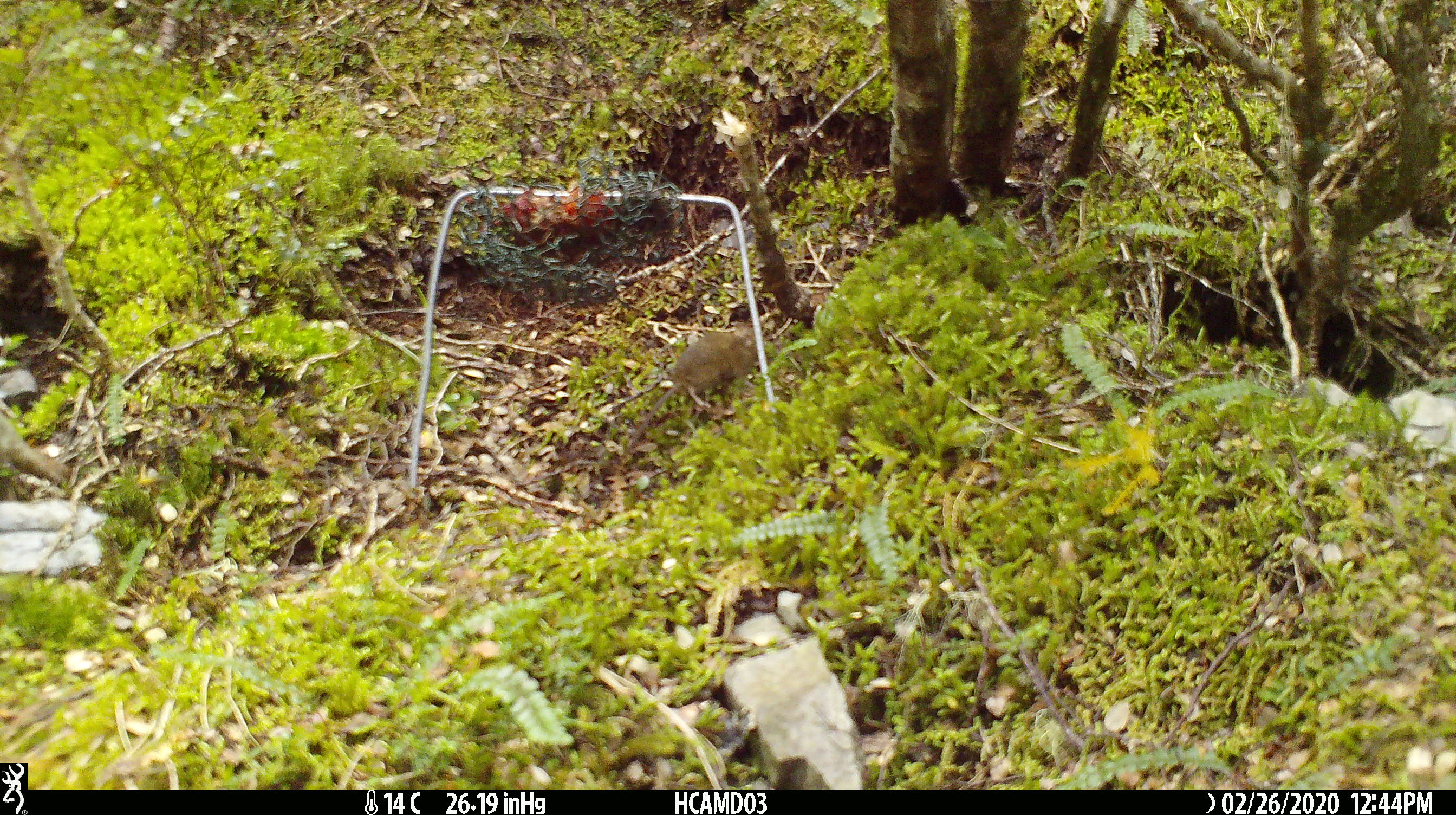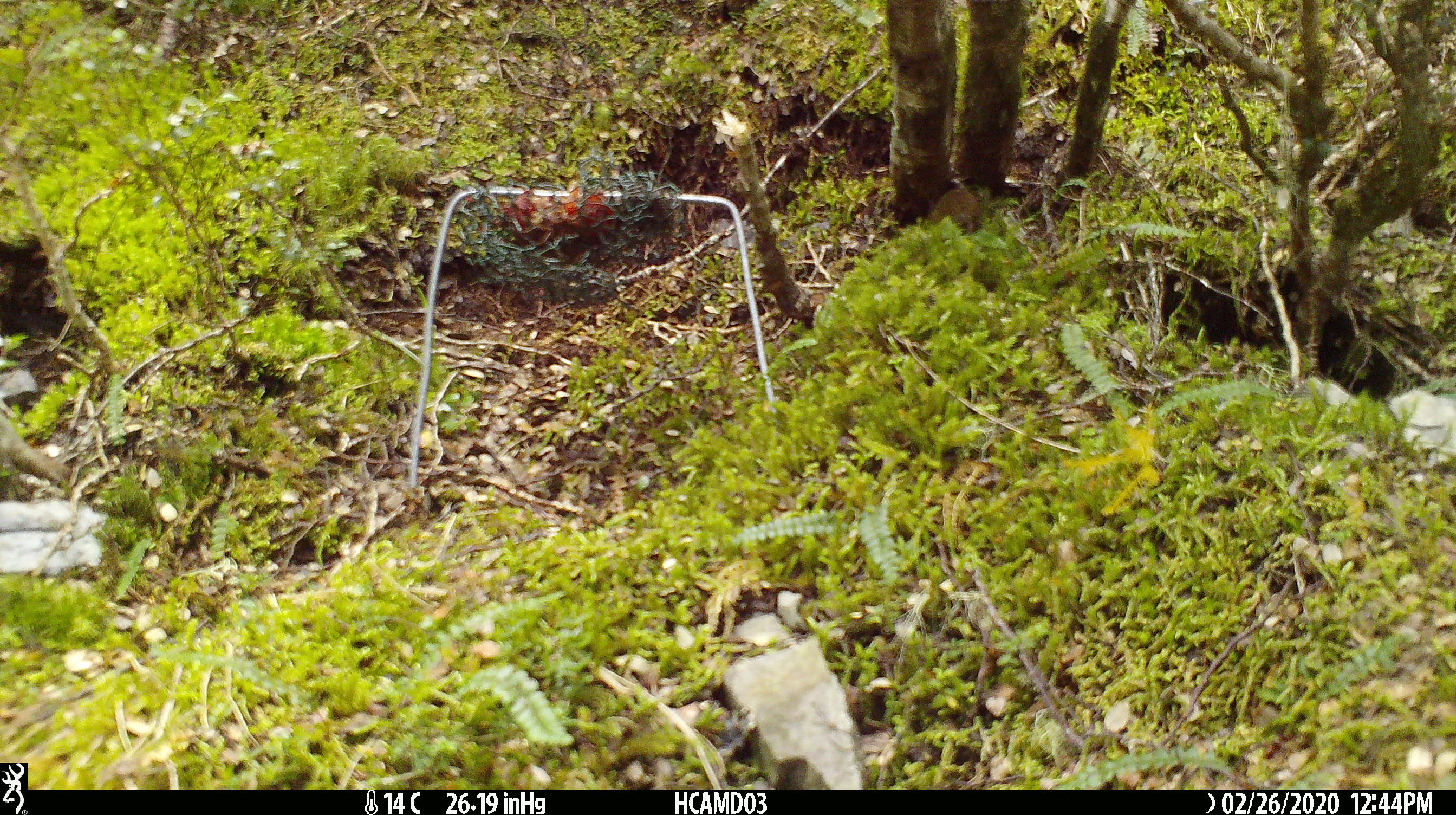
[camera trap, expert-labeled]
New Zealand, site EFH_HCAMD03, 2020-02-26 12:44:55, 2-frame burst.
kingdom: Animalia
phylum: Chordata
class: Mammalia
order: Rodentia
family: Muridae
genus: Mus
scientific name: Mus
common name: mouse